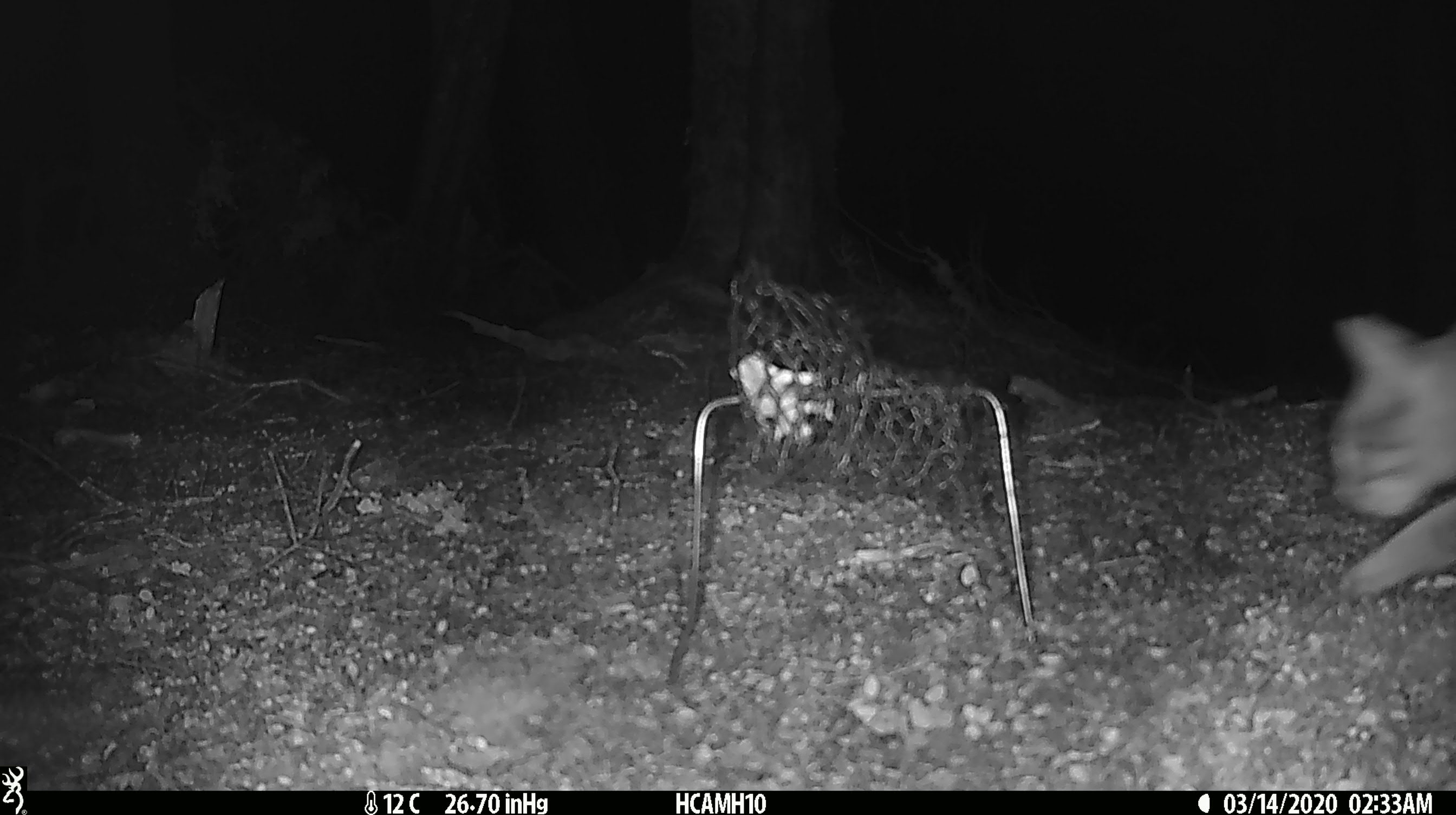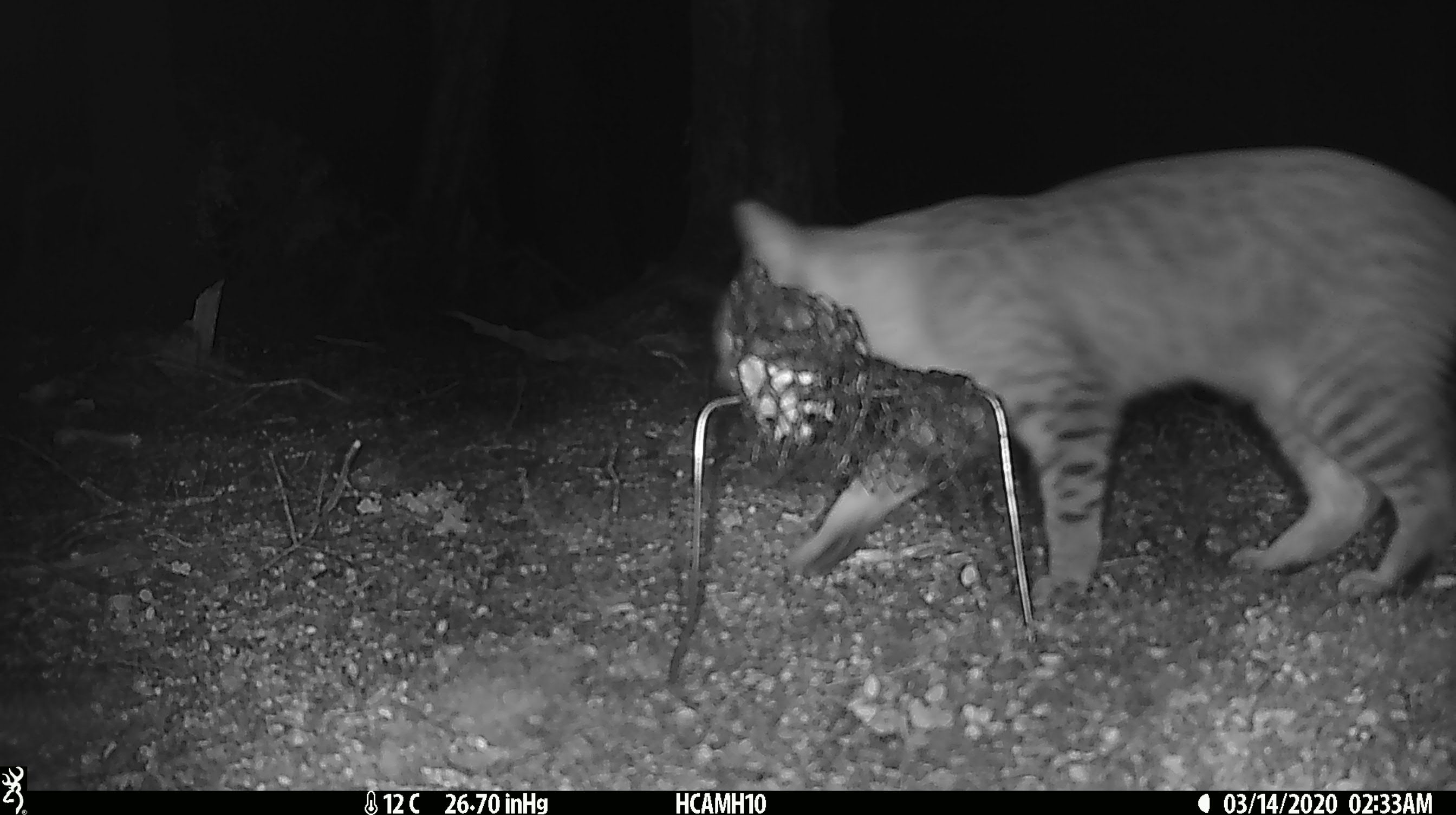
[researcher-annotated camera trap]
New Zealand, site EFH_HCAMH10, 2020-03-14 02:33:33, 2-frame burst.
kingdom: Animalia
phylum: Chordata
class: Mammalia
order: Carnivora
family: Felidae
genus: Felis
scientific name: Felis catus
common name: domestic cat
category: cat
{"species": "cat (domestic cat) (Felis catus)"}